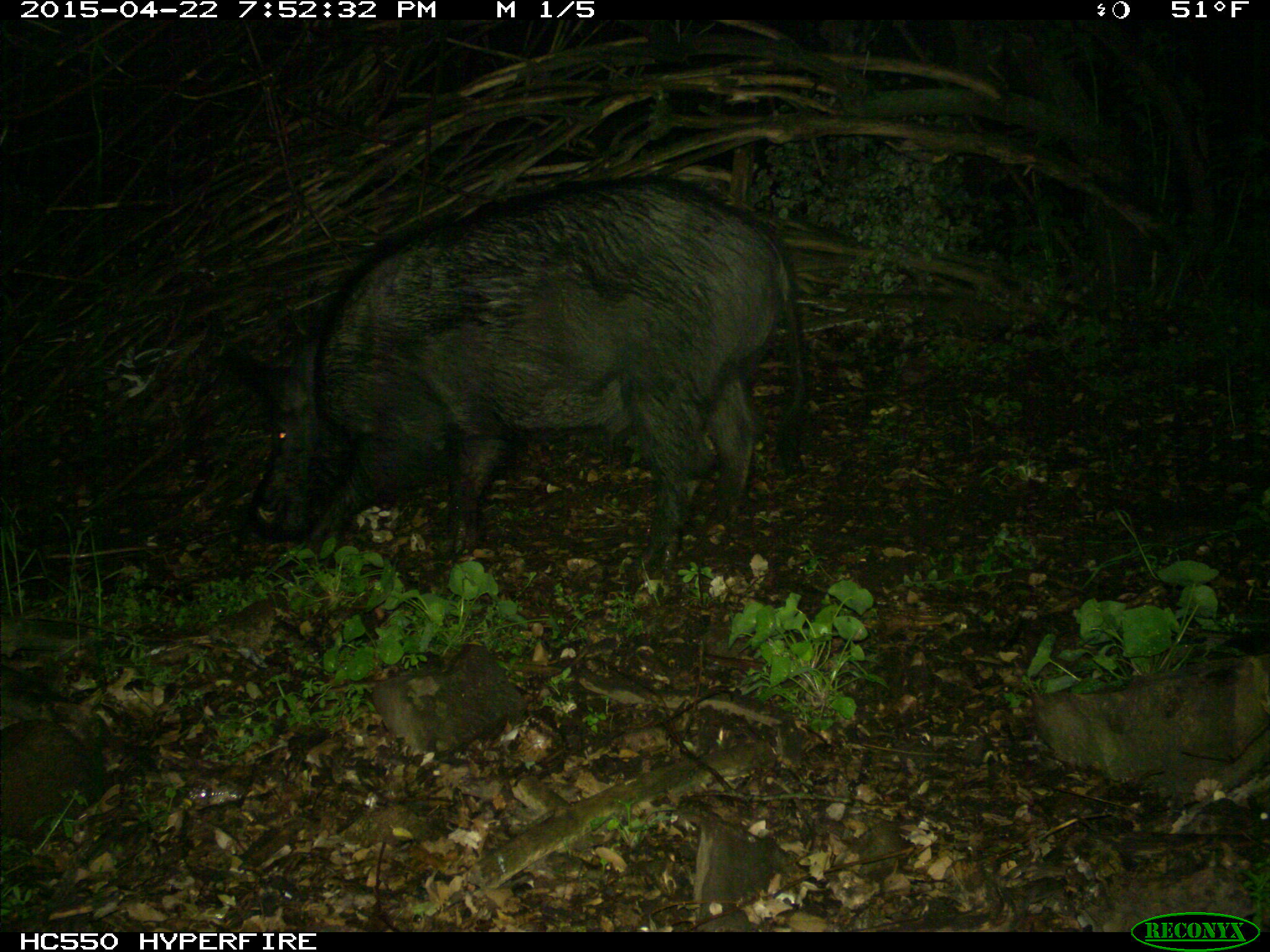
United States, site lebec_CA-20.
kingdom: Animalia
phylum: Chordata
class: Mammalia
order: Artiodactyla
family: Suidae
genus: Sus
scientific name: Sus scrofa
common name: wild boar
Sus scrofa (wild boar).